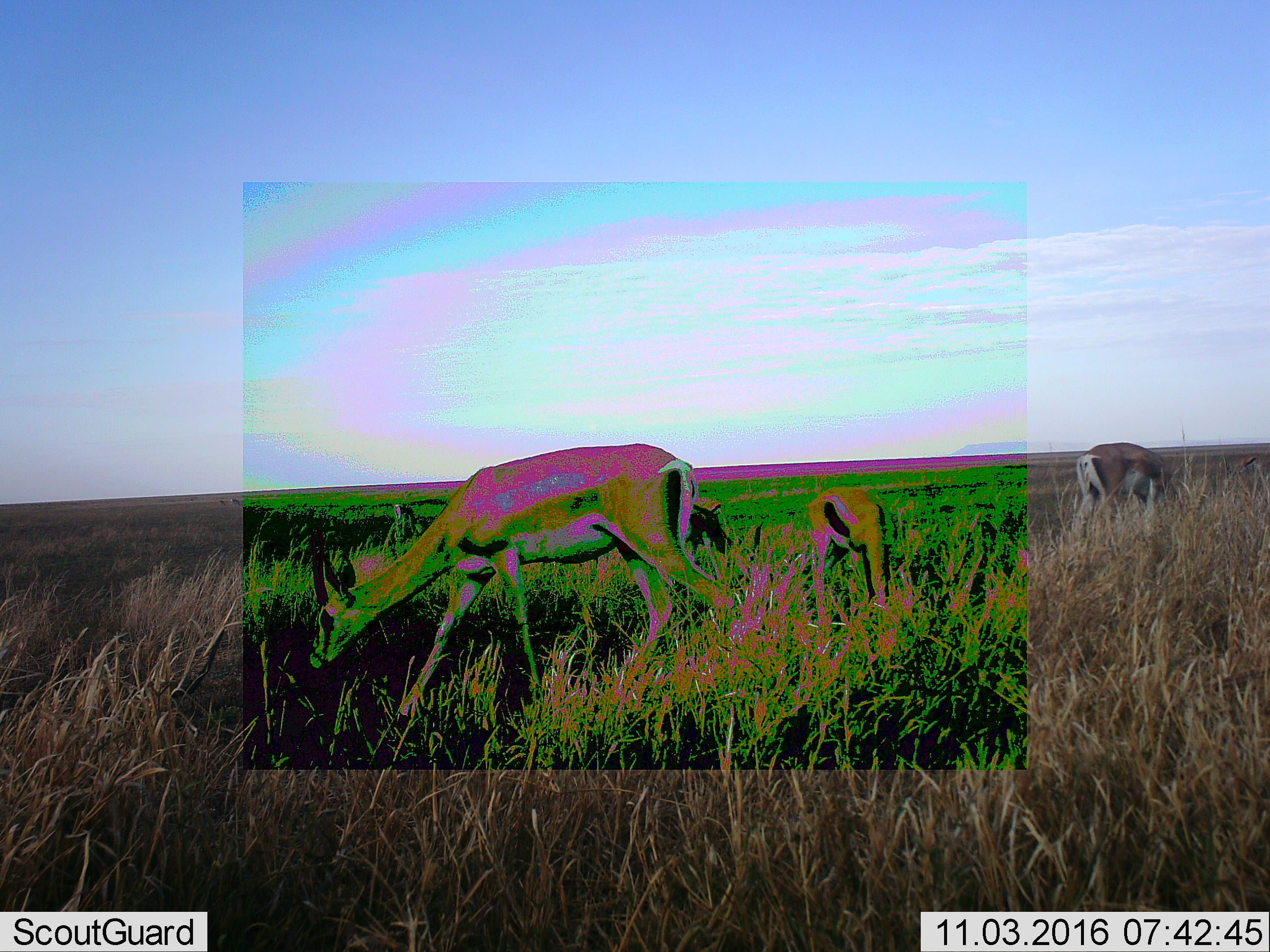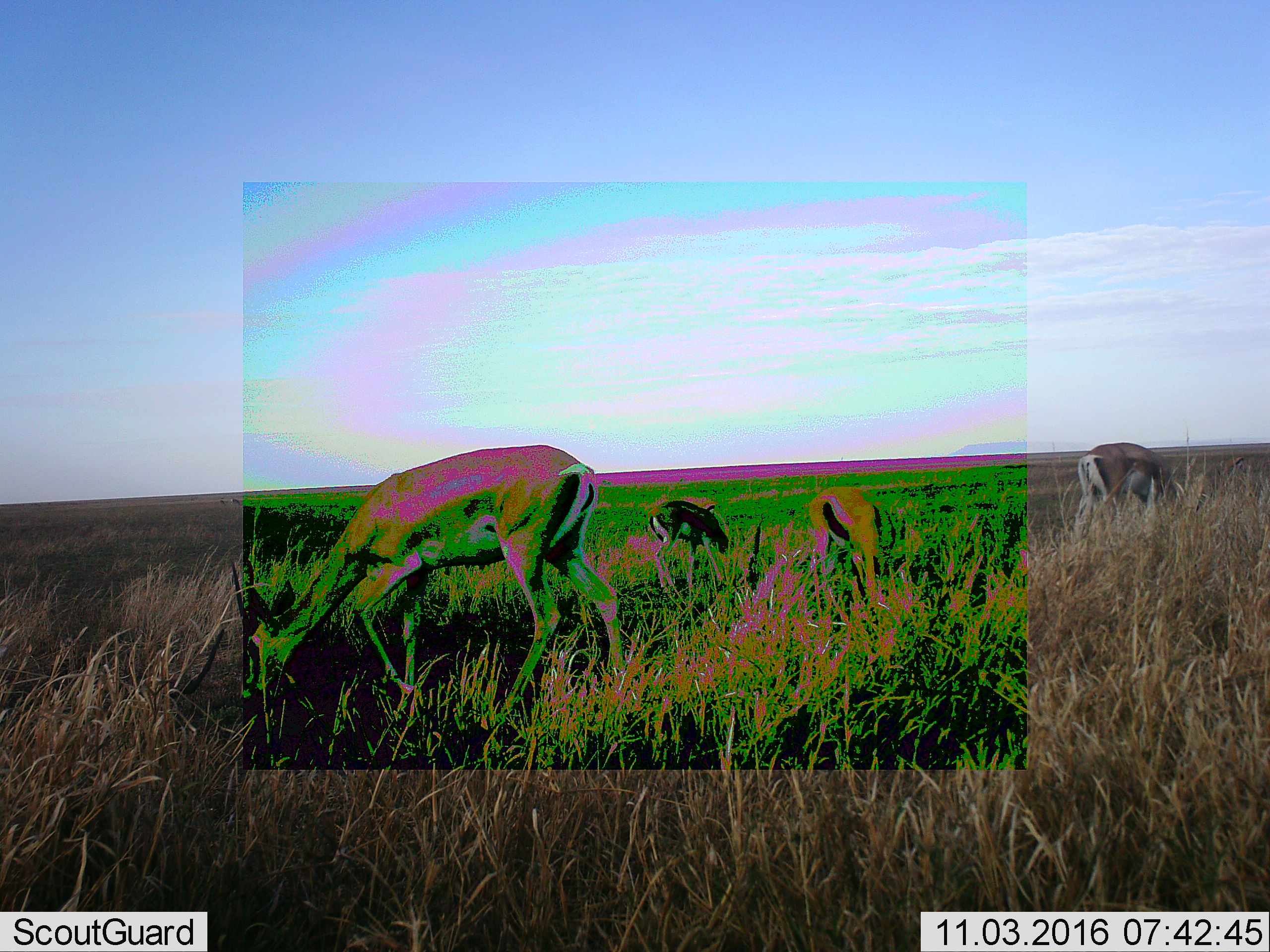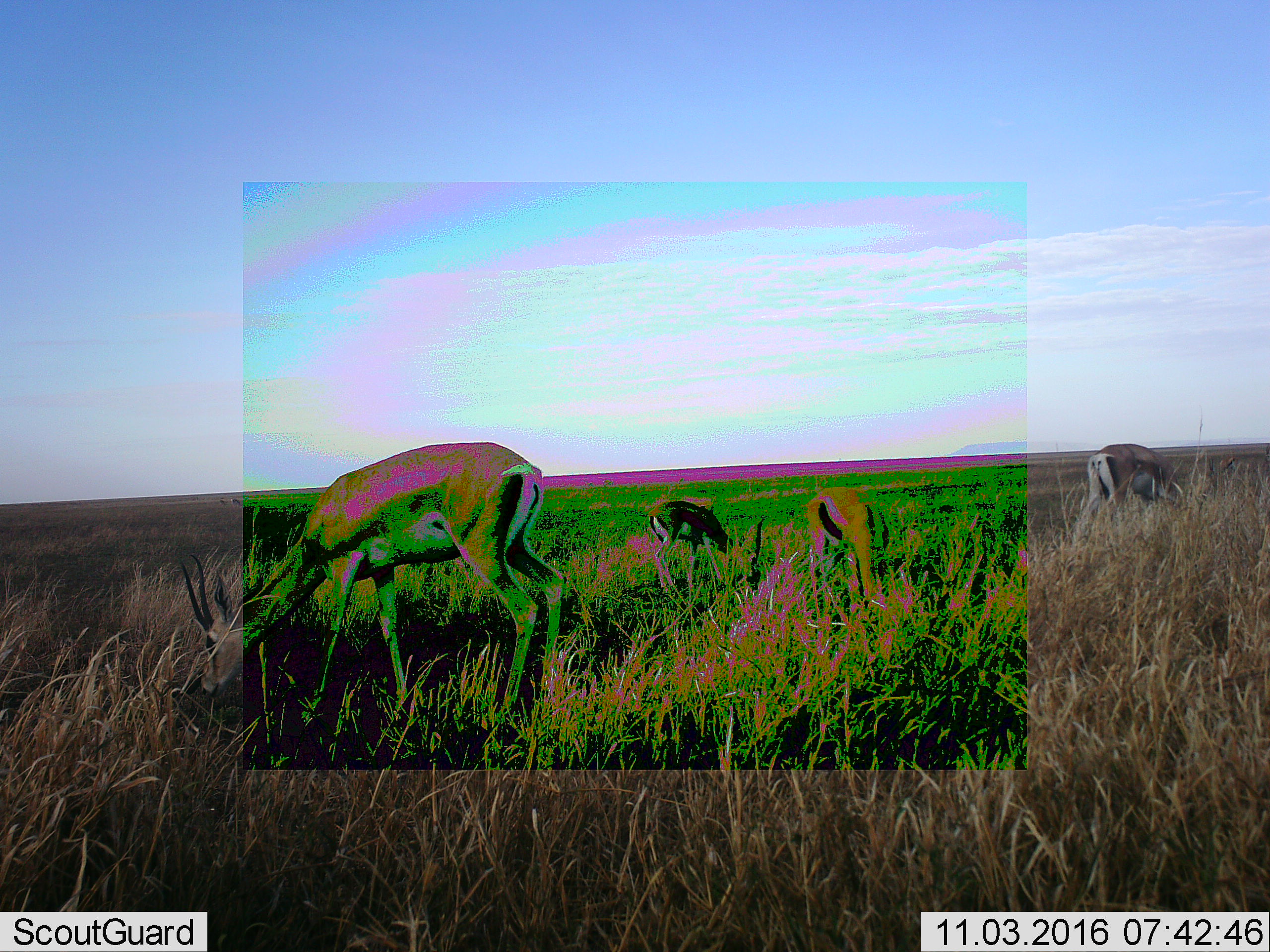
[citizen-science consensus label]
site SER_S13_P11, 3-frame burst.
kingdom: Animalia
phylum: Chordata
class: Mammalia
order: Artiodactyla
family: Bovidae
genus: Eudorcas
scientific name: Eudorcas thomsonii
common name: thomson's gazelle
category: gazellethomsons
Gazellethomsons (thomson's gazelle) (Eudorcas thomsonii), count 3. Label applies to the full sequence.